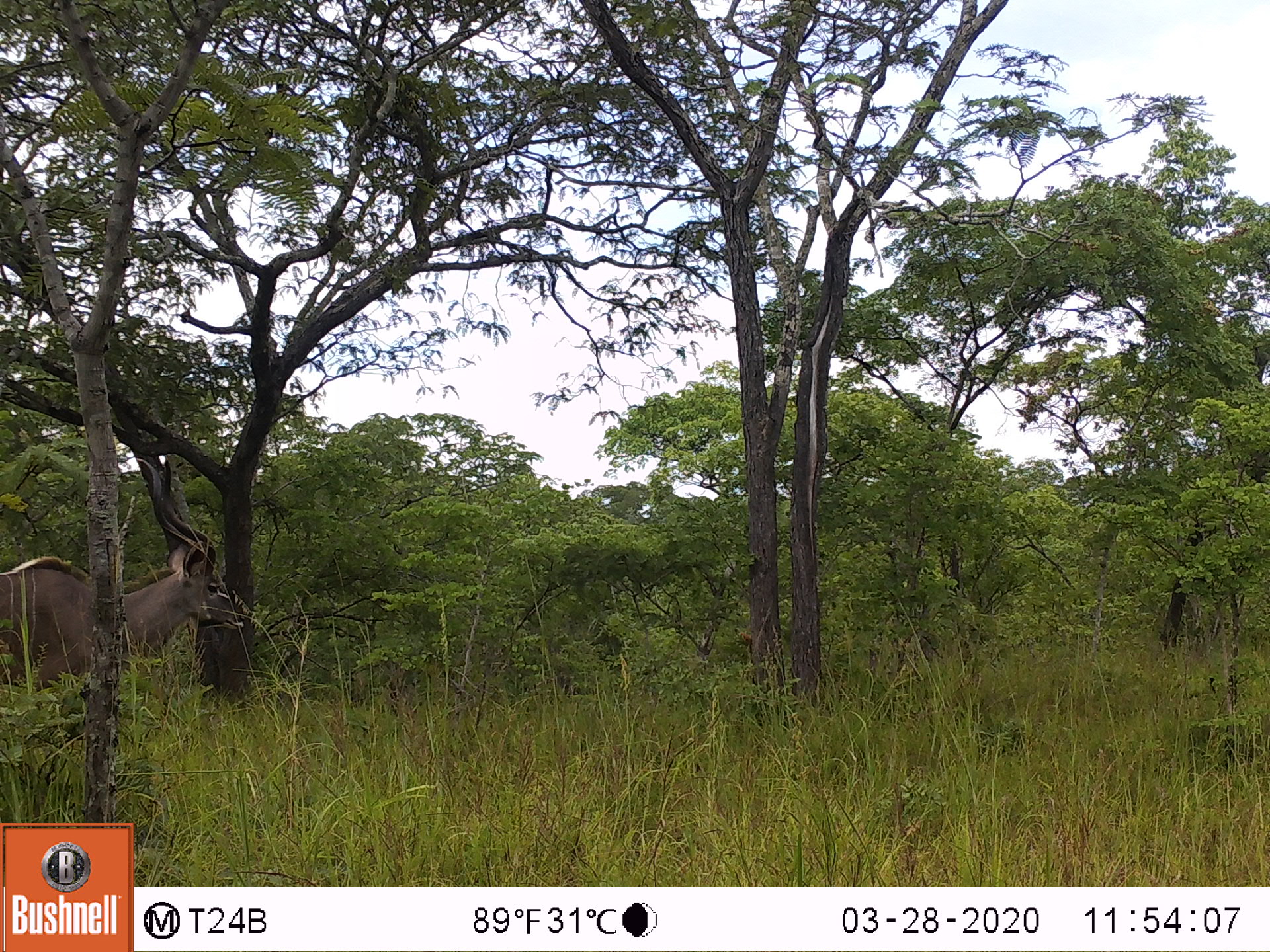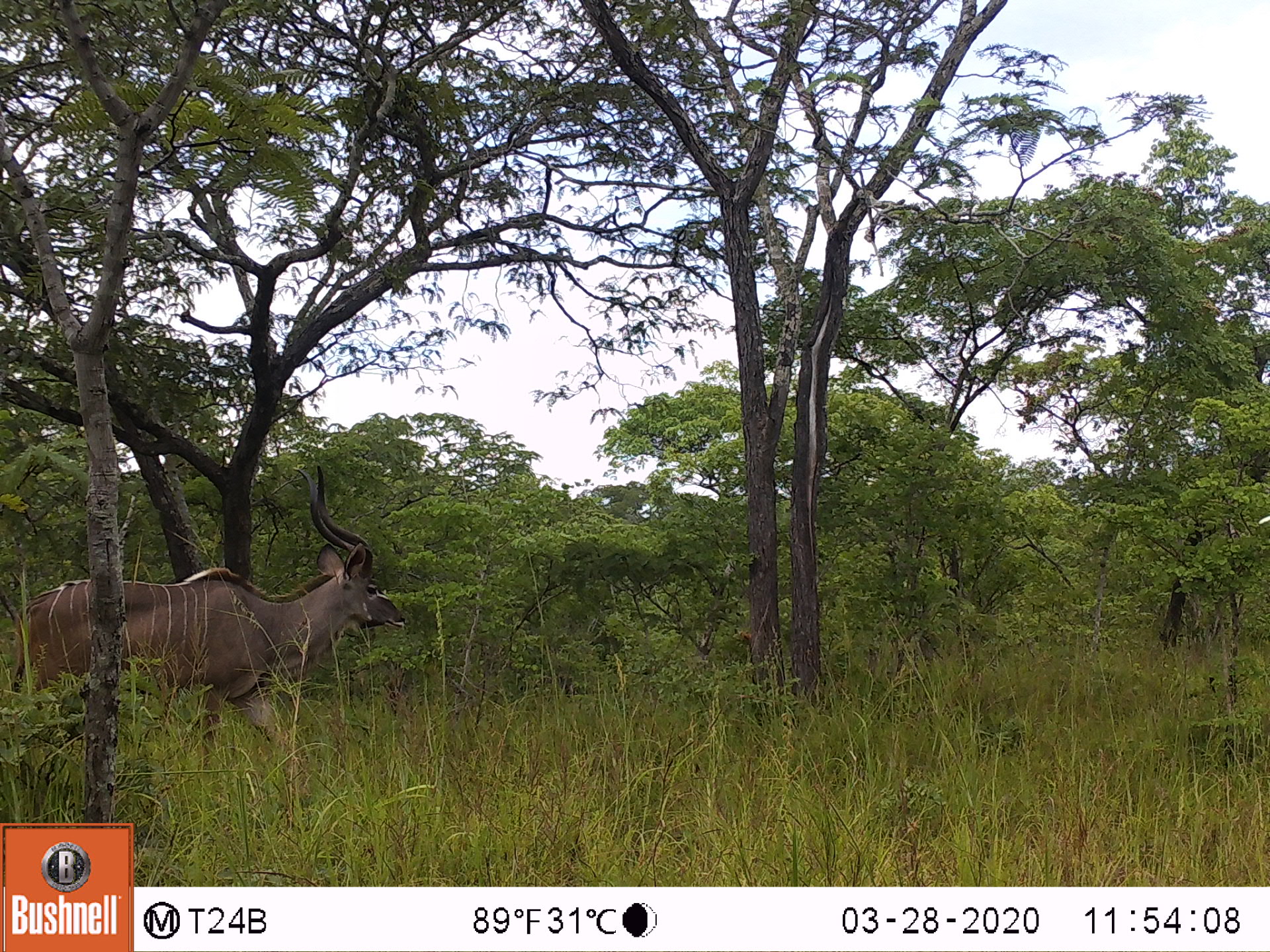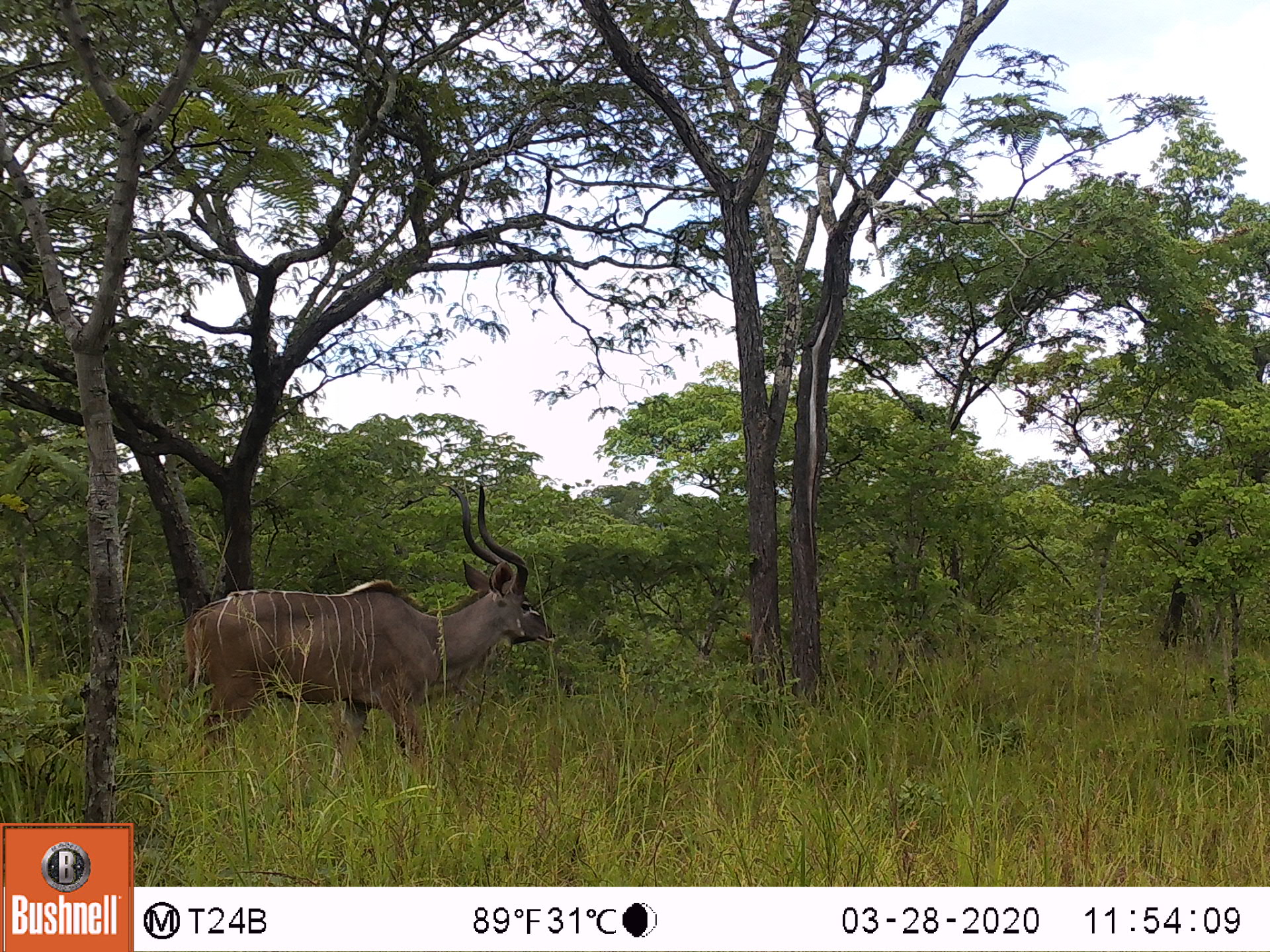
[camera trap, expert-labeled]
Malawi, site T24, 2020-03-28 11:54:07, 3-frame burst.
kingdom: Animalia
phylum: Chordata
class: Mammalia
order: Artiodactyla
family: Bovidae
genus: Tragelaphus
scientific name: Tragelaphus strepsiceros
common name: greater kudu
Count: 1.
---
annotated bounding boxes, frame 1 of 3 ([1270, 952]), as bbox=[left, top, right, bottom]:
greater kudu: bbox=[3, 454, 253, 744]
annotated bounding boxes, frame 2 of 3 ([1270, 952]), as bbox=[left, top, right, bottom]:
greater kudu: bbox=[13, 466, 416, 819]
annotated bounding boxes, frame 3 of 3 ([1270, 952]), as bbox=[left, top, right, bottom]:
greater kudu: bbox=[179, 481, 550, 798]